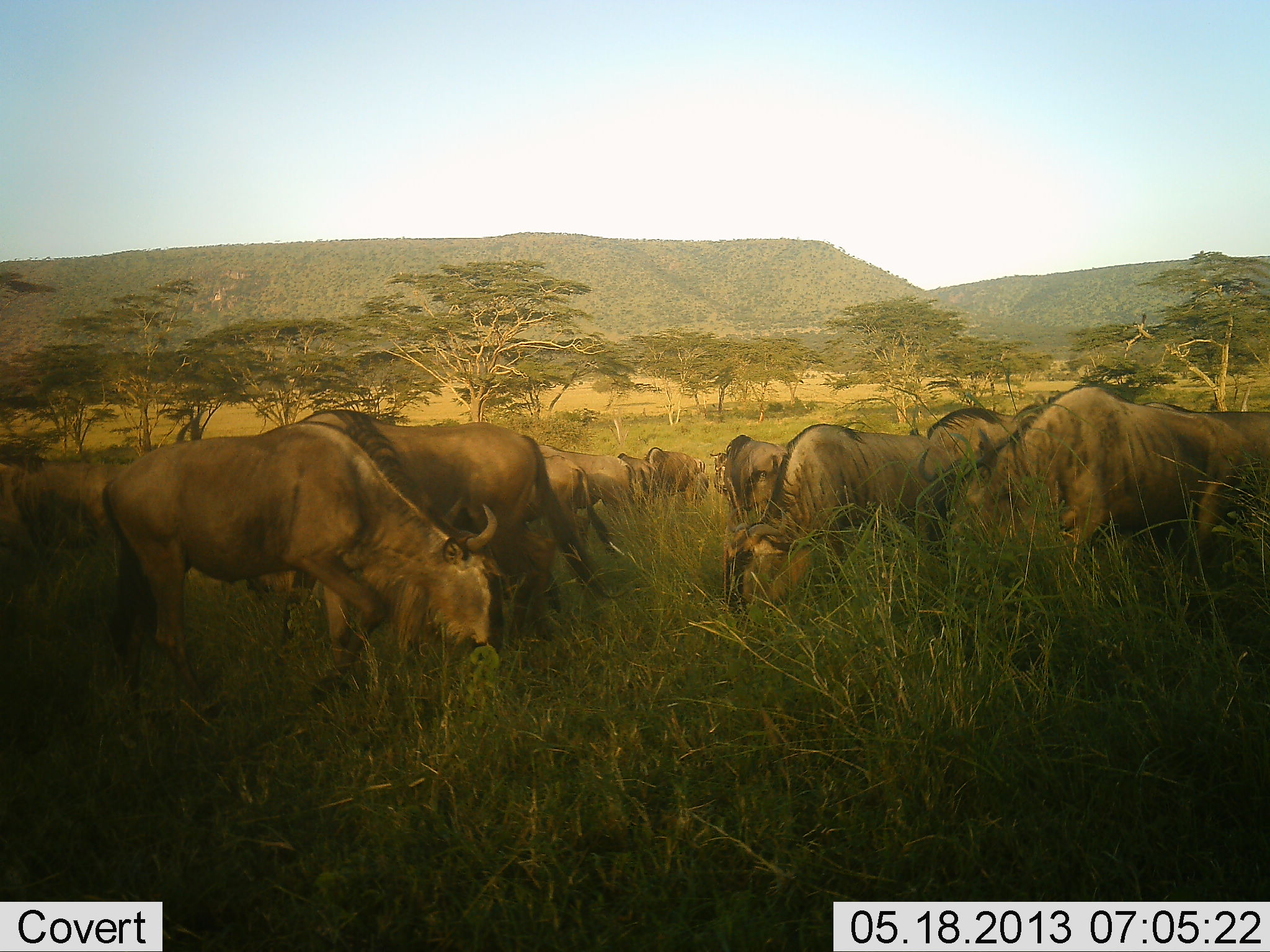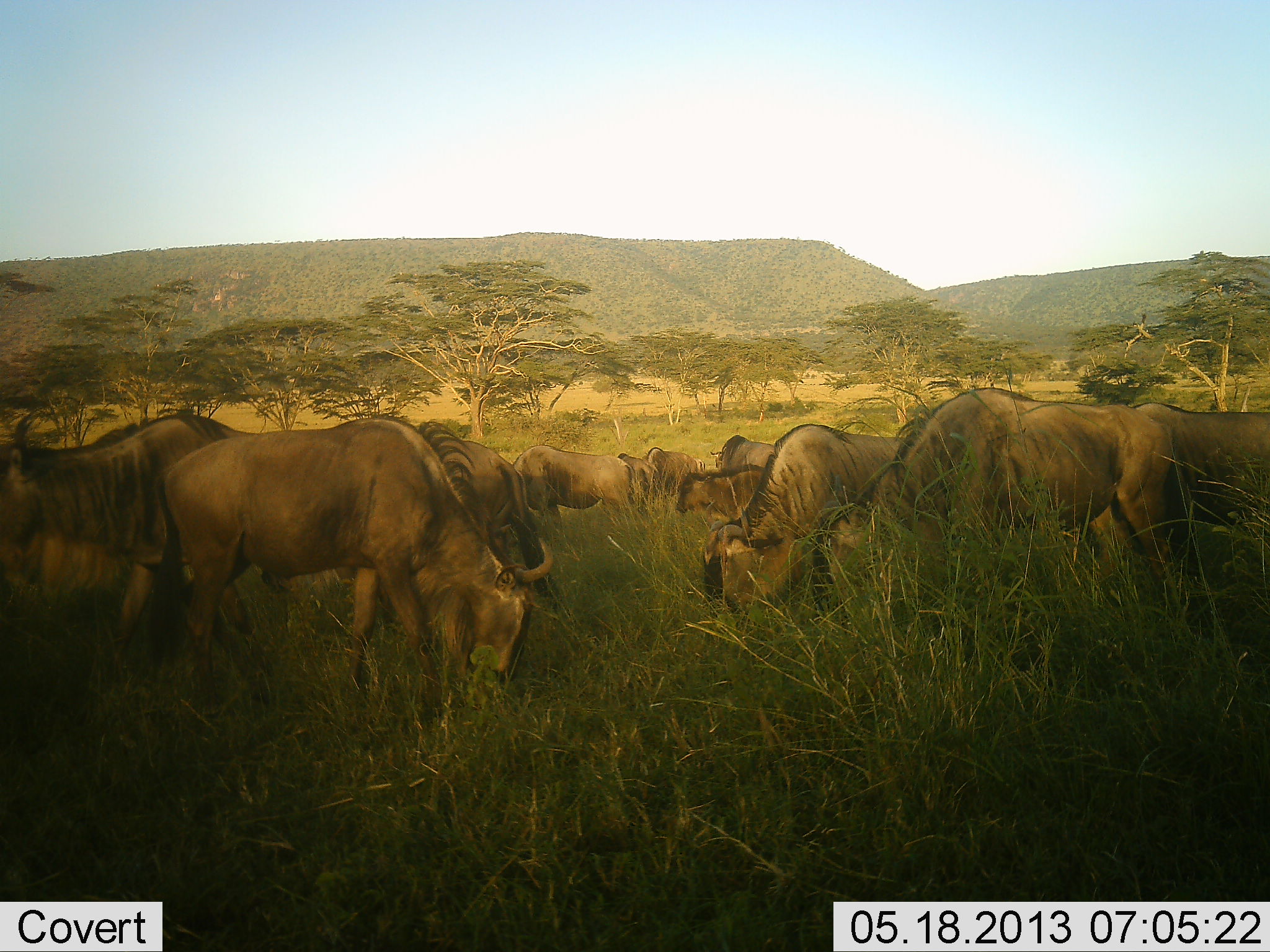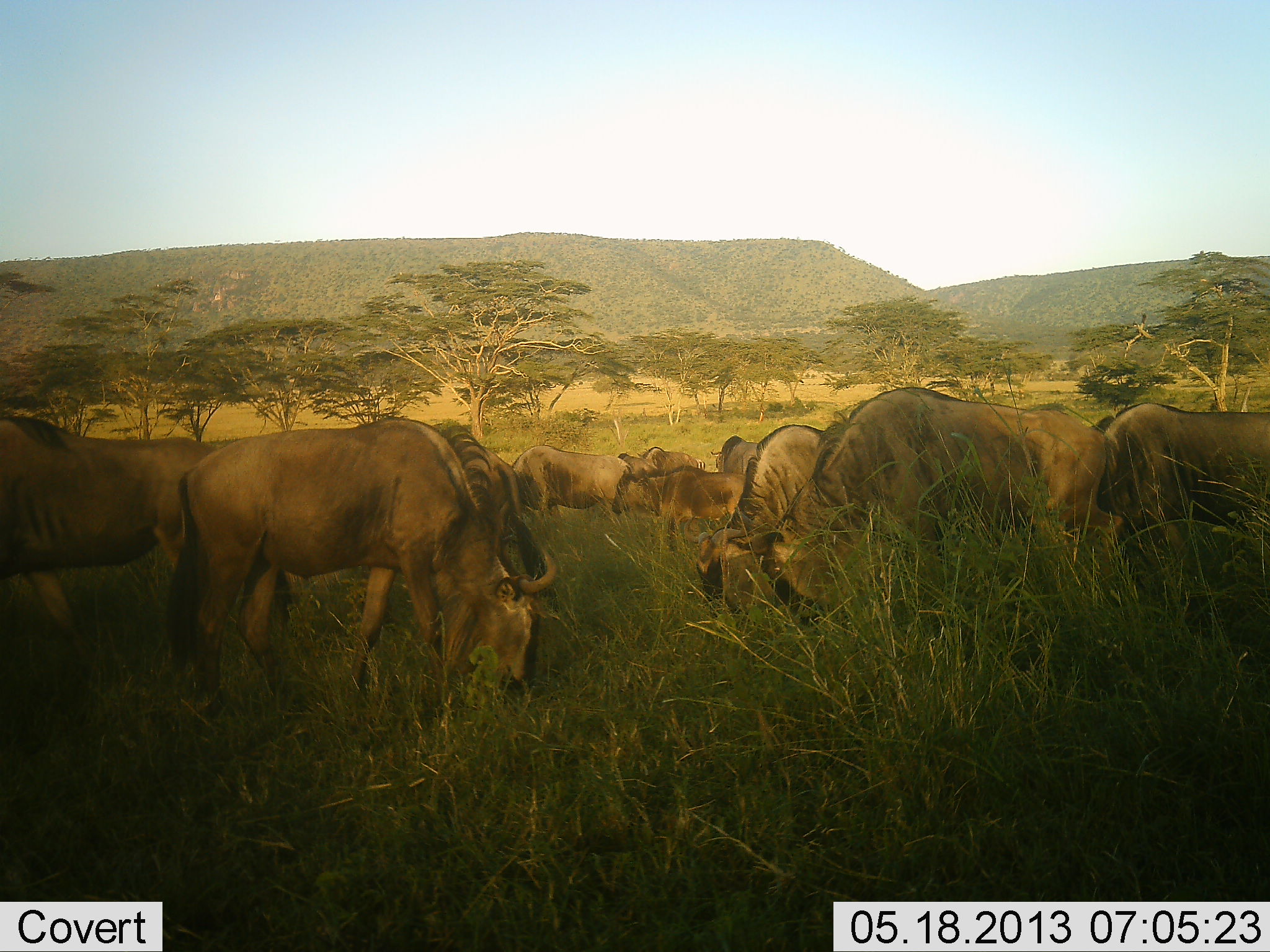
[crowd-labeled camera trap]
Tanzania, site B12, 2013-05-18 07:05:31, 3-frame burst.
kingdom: Animalia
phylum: Chordata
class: Mammalia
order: Artiodactyla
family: Bovidae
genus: Connochaetes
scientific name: Connochaetes taurinus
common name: blue wildebeest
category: wildebeest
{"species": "wildebeest (blue wildebeest) (Connochaetes taurinus)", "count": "11-50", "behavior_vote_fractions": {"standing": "42%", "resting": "0%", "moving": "33%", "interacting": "8%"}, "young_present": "17%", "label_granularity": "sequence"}